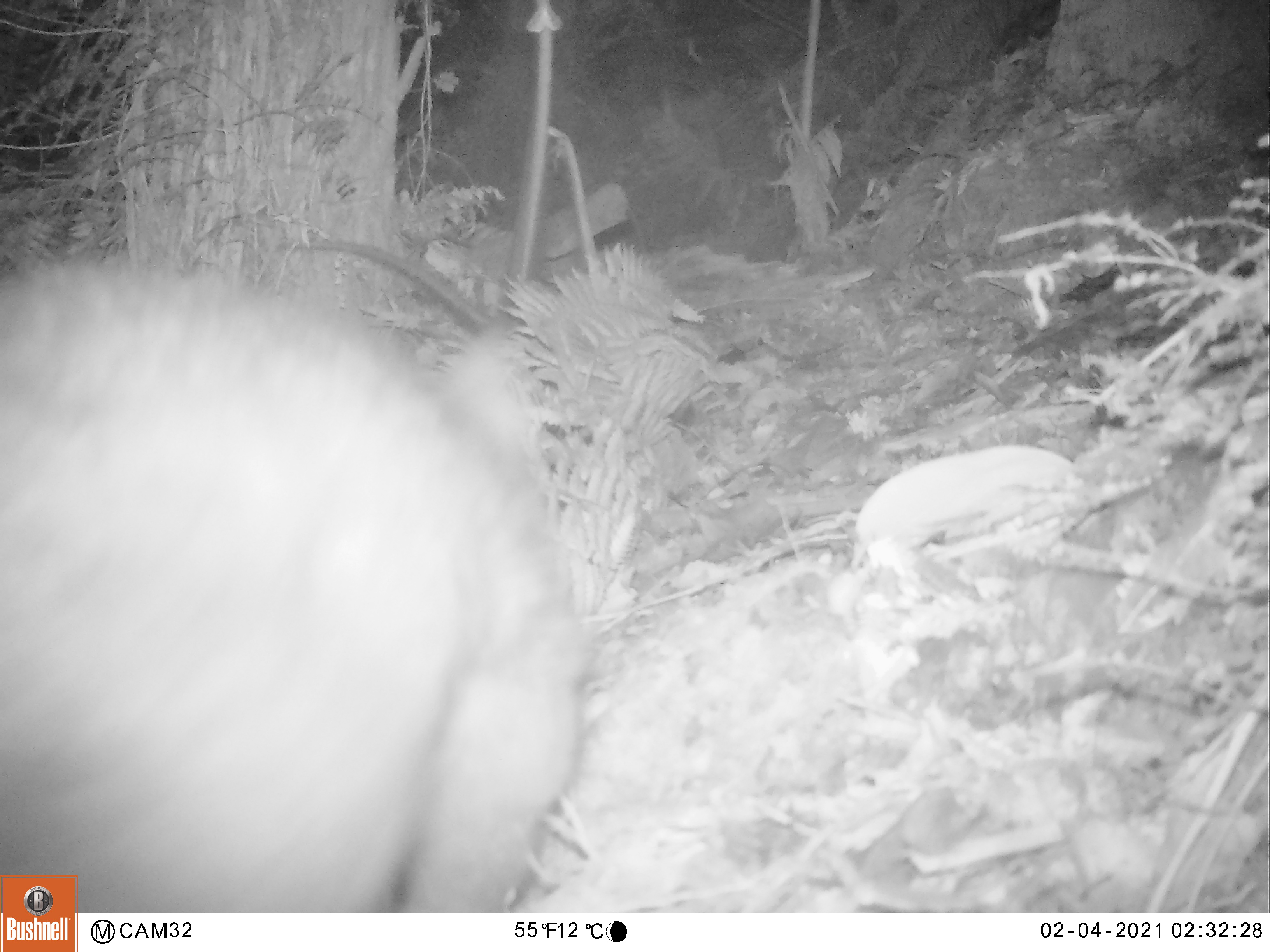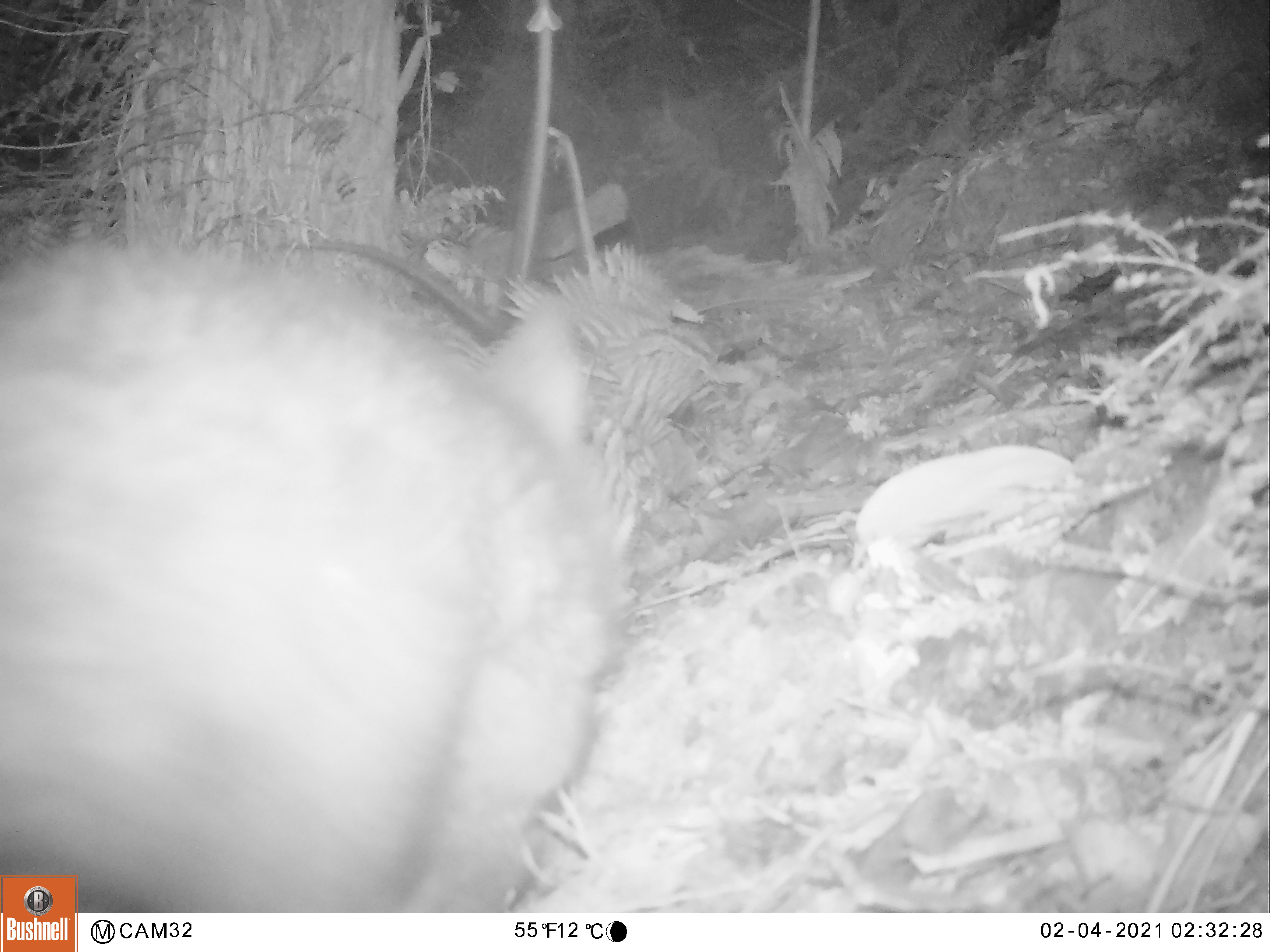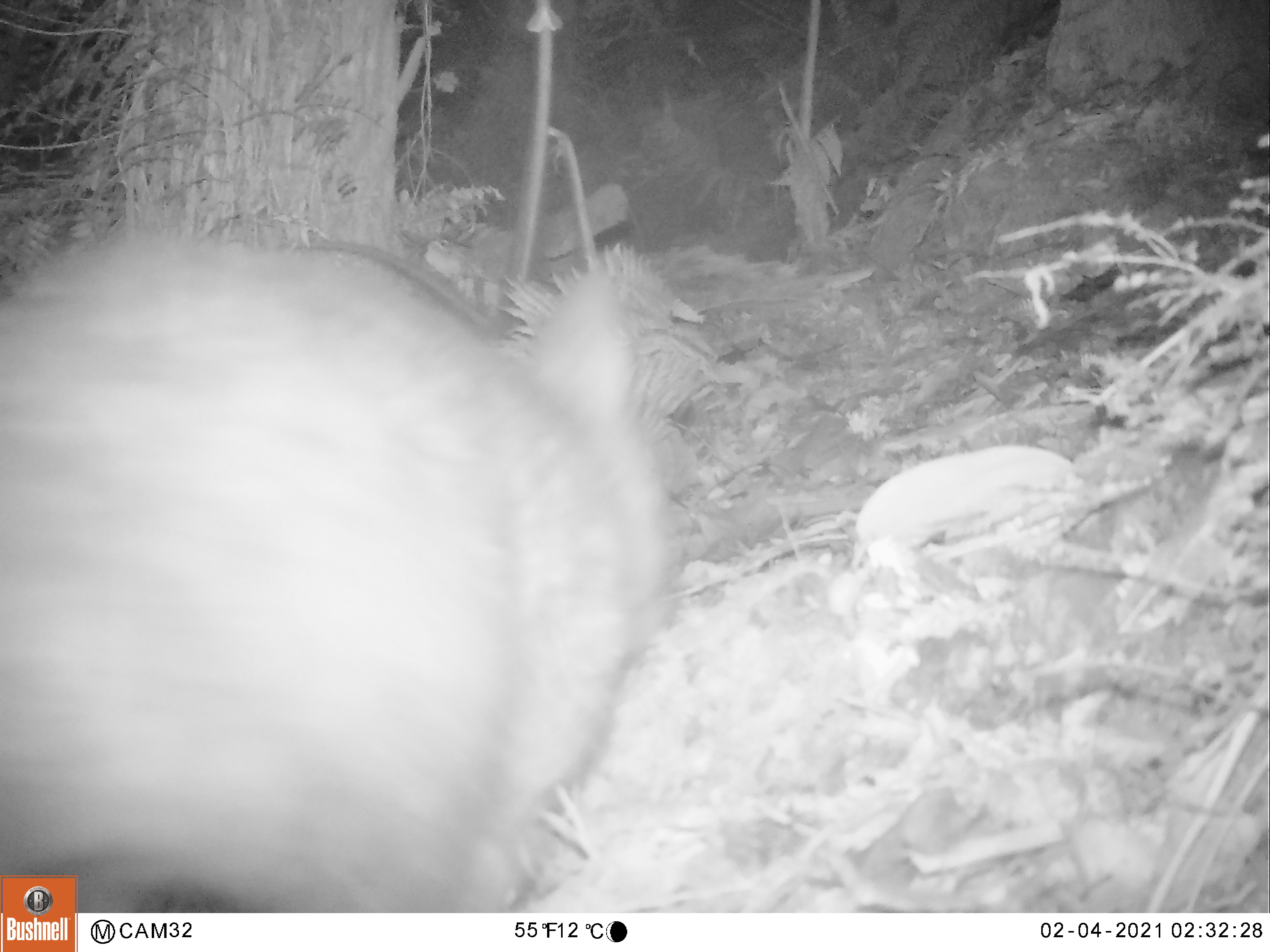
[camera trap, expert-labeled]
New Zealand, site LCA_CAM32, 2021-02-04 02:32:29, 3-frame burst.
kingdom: Animalia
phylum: Chordata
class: Mammalia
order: Diprotodontia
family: Phalangeridae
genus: Trichosurus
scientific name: Trichosurus vulpecula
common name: common brushtail possum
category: possum